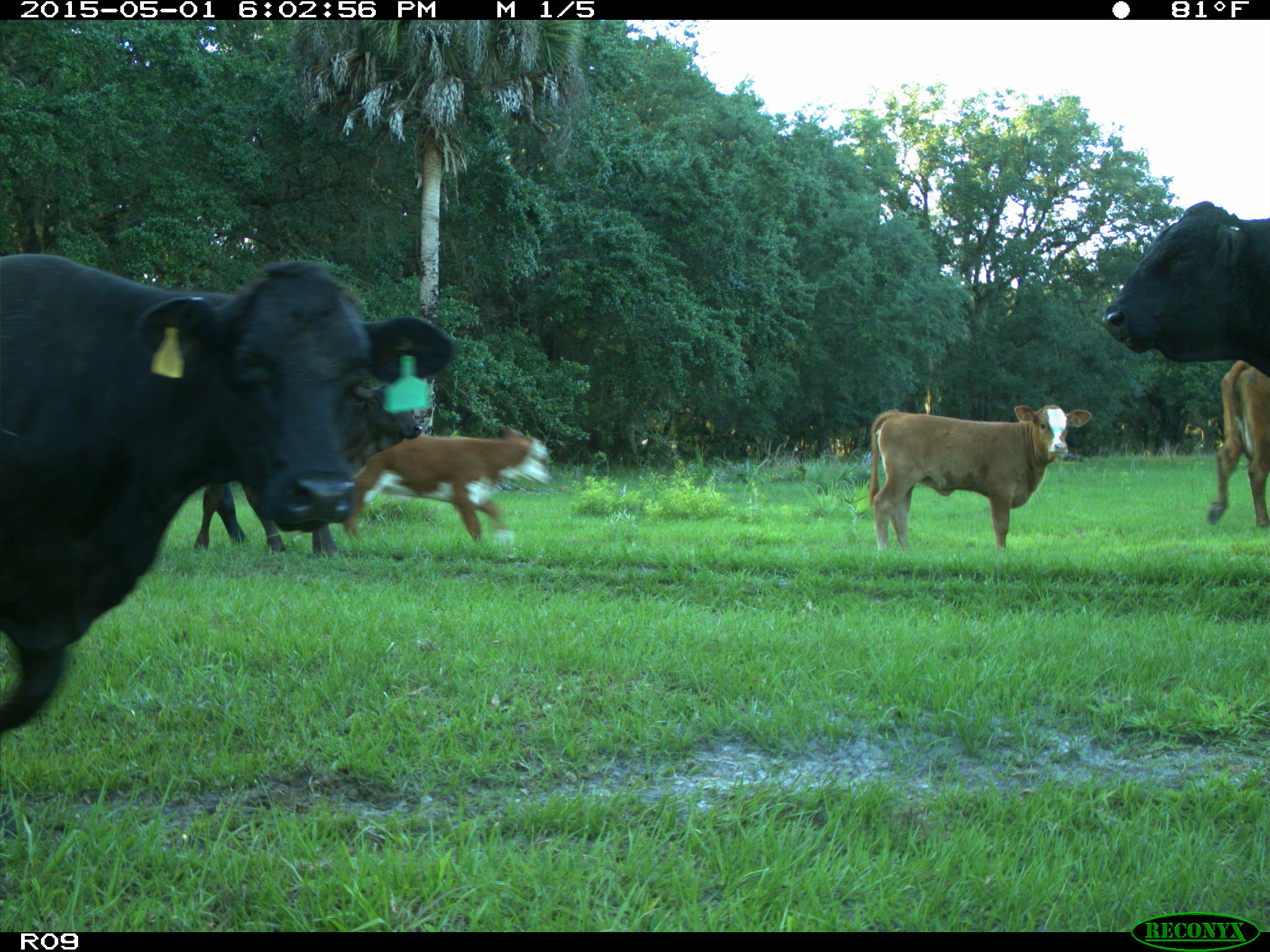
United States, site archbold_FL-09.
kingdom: Animalia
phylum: Chordata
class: Mammalia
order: Artiodactyla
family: Bovidae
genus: Bos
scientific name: Bos taurus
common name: domestic cow